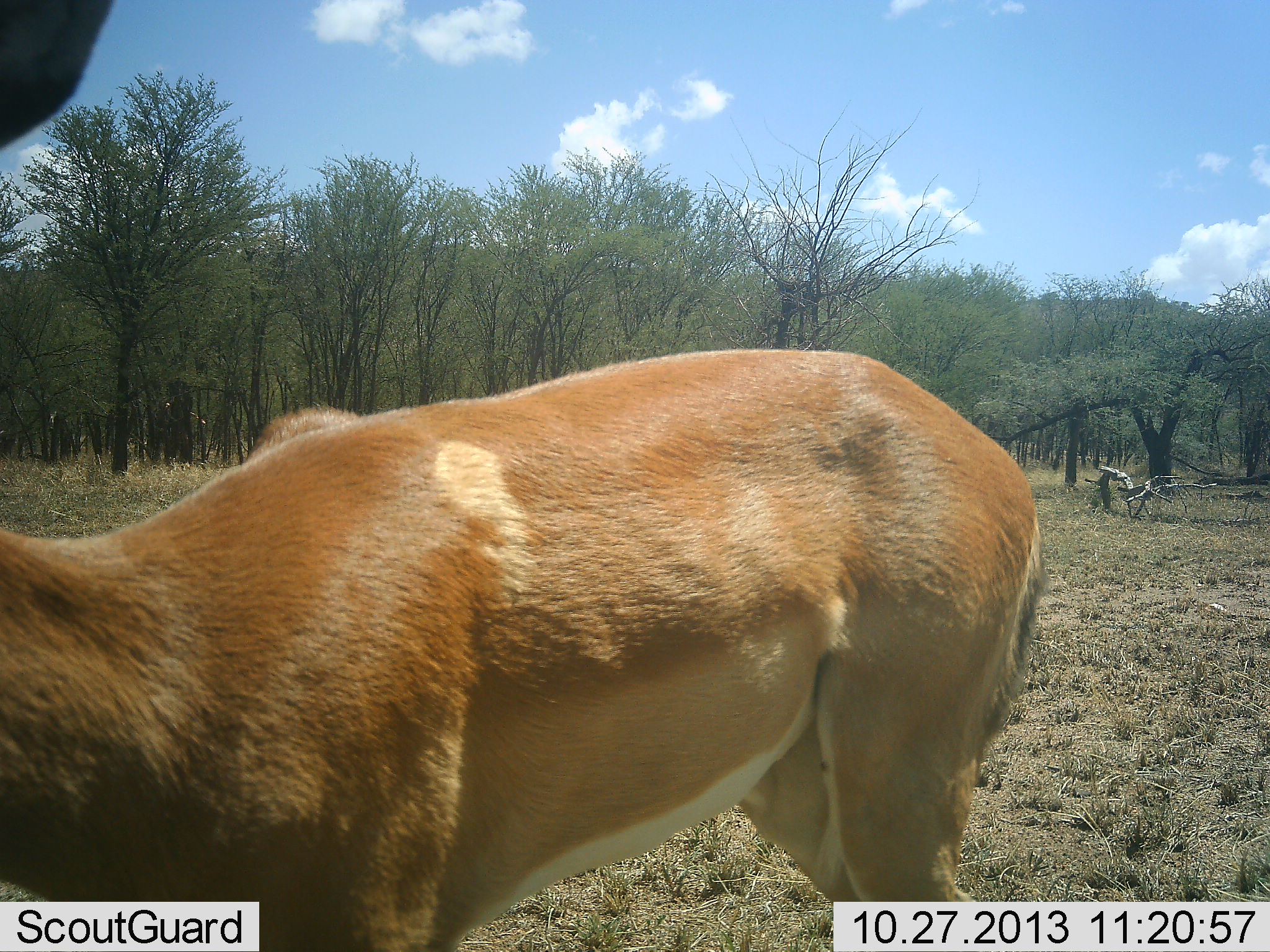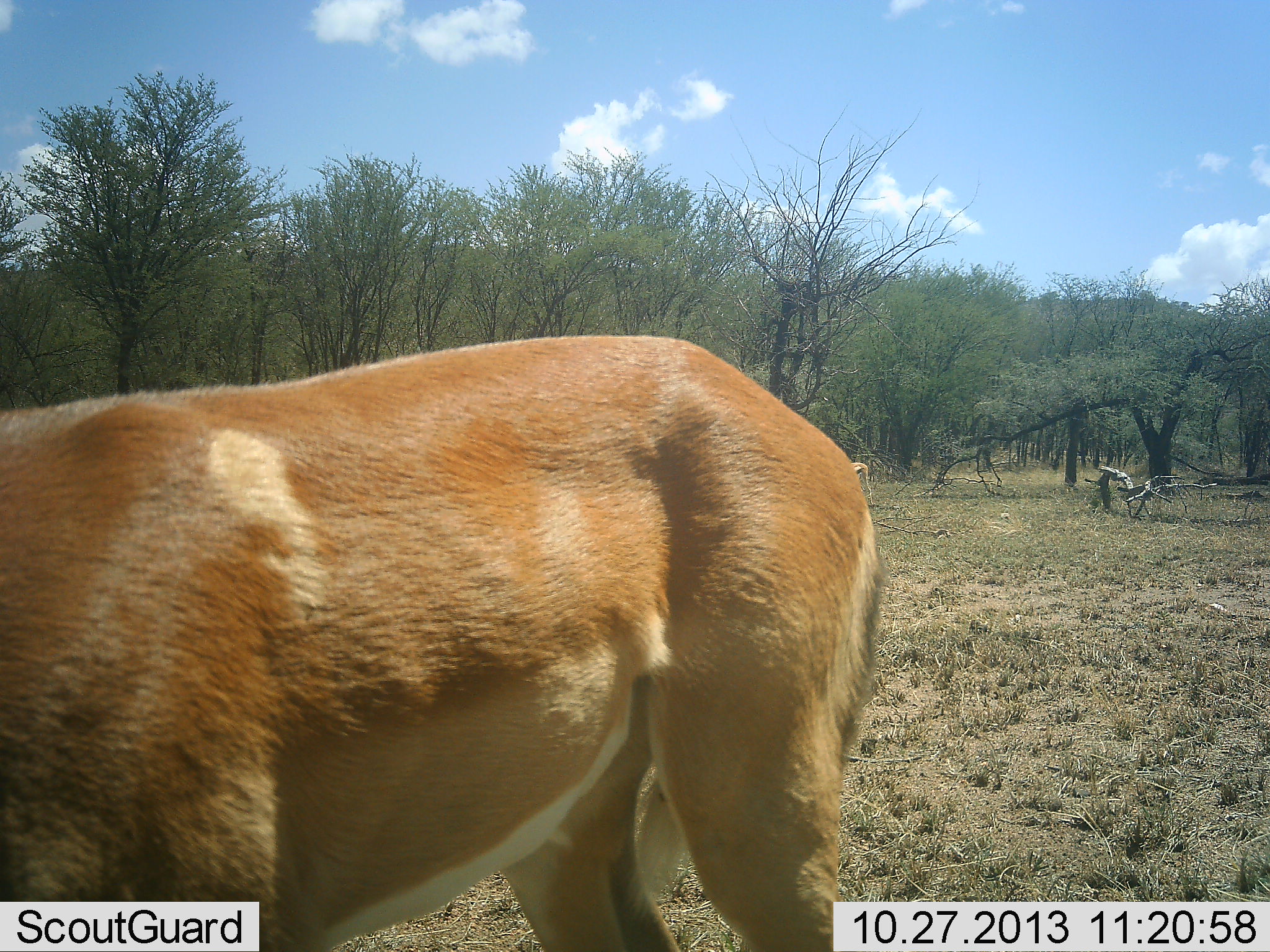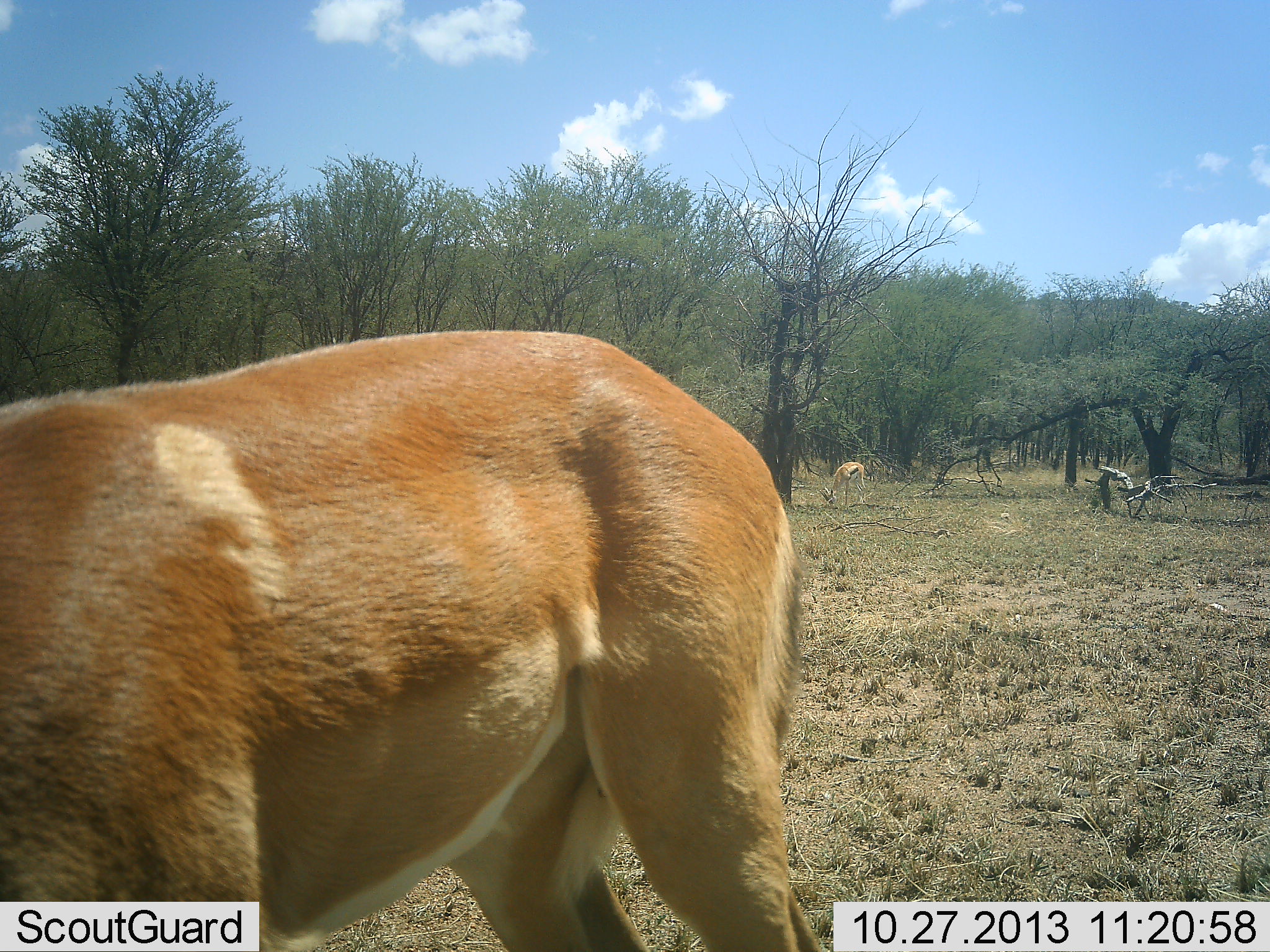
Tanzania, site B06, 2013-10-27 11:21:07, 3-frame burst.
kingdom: Animalia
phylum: Chordata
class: Mammalia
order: Artiodactyla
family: Bovidae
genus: Eudorcas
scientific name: Eudorcas thomsonii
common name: thomson's gazelle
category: gazellethomsons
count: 1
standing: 38%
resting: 0%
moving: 31%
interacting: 0%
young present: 0%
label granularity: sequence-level